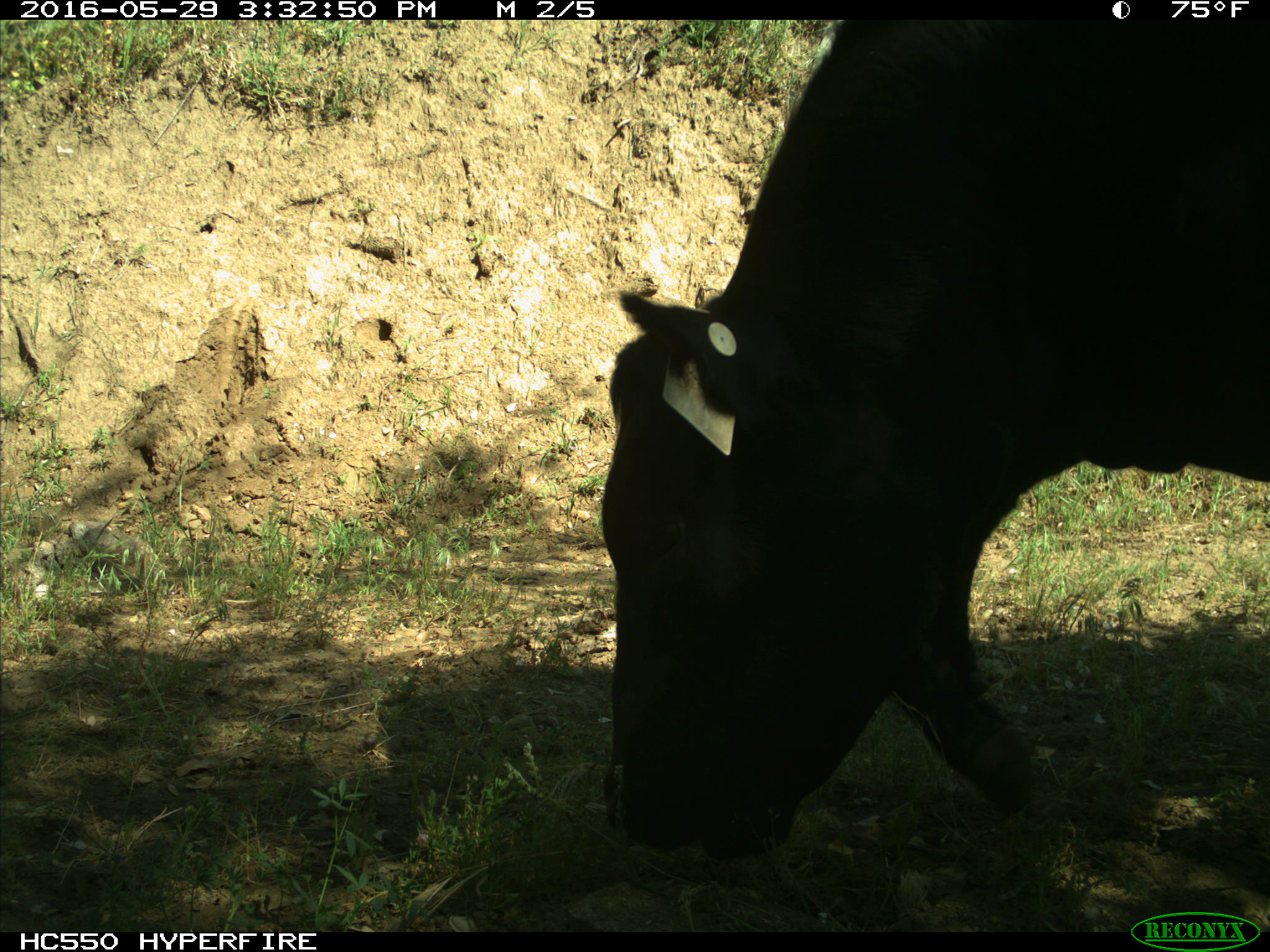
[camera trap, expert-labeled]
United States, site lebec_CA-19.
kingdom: Animalia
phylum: Chordata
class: Mammalia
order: Artiodactyla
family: Bovidae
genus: Bos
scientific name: Bos taurus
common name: domestic cow